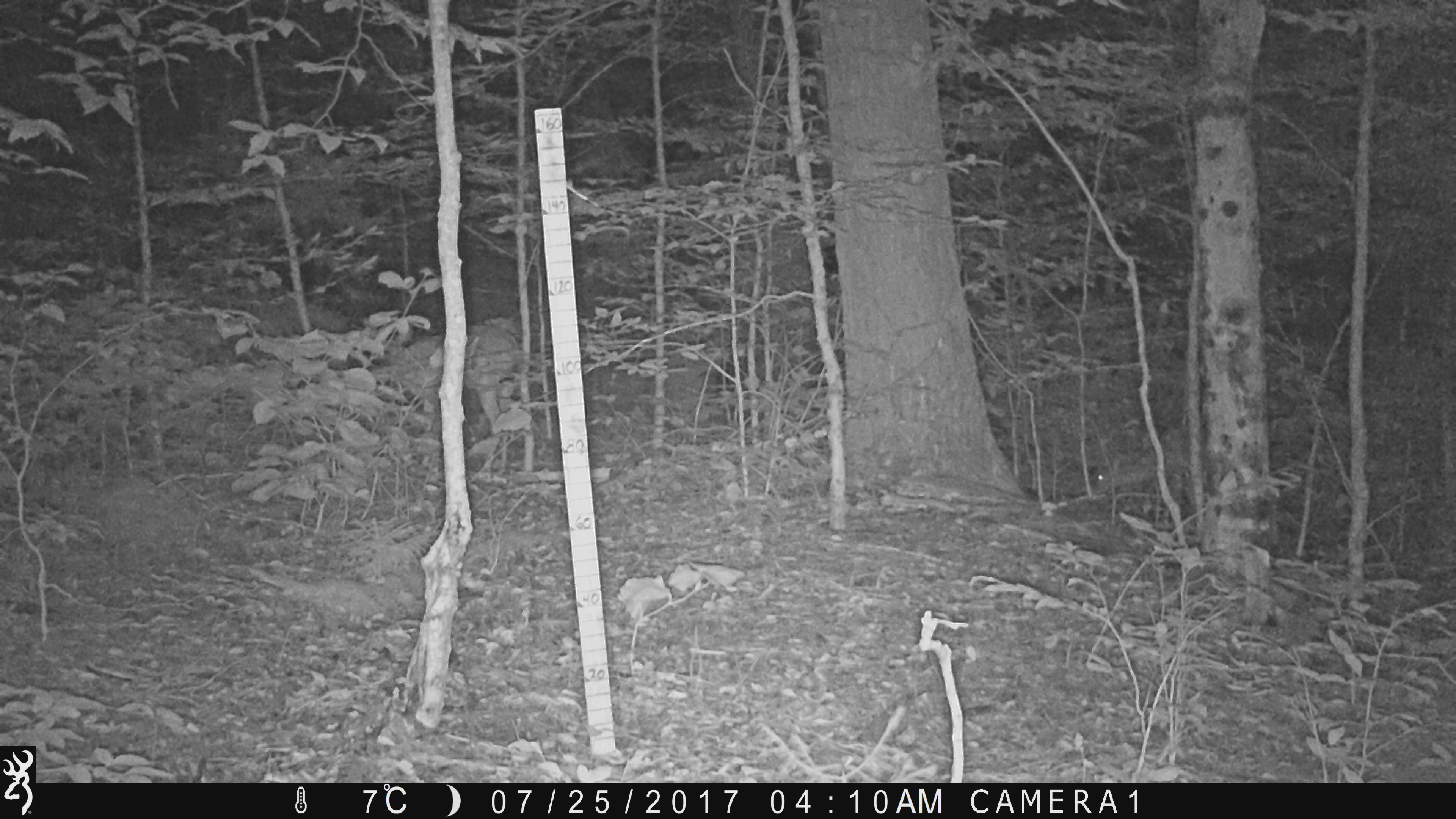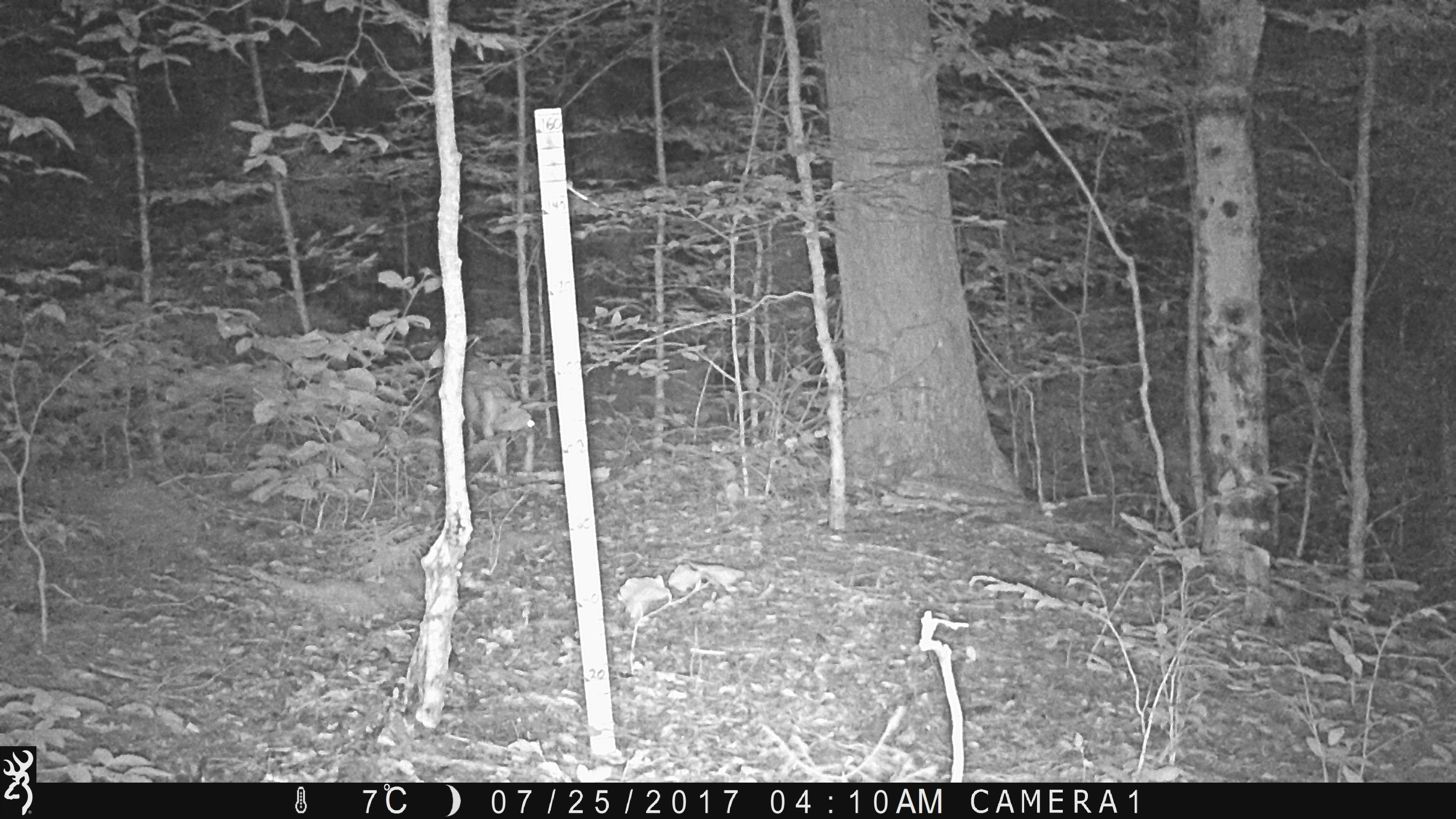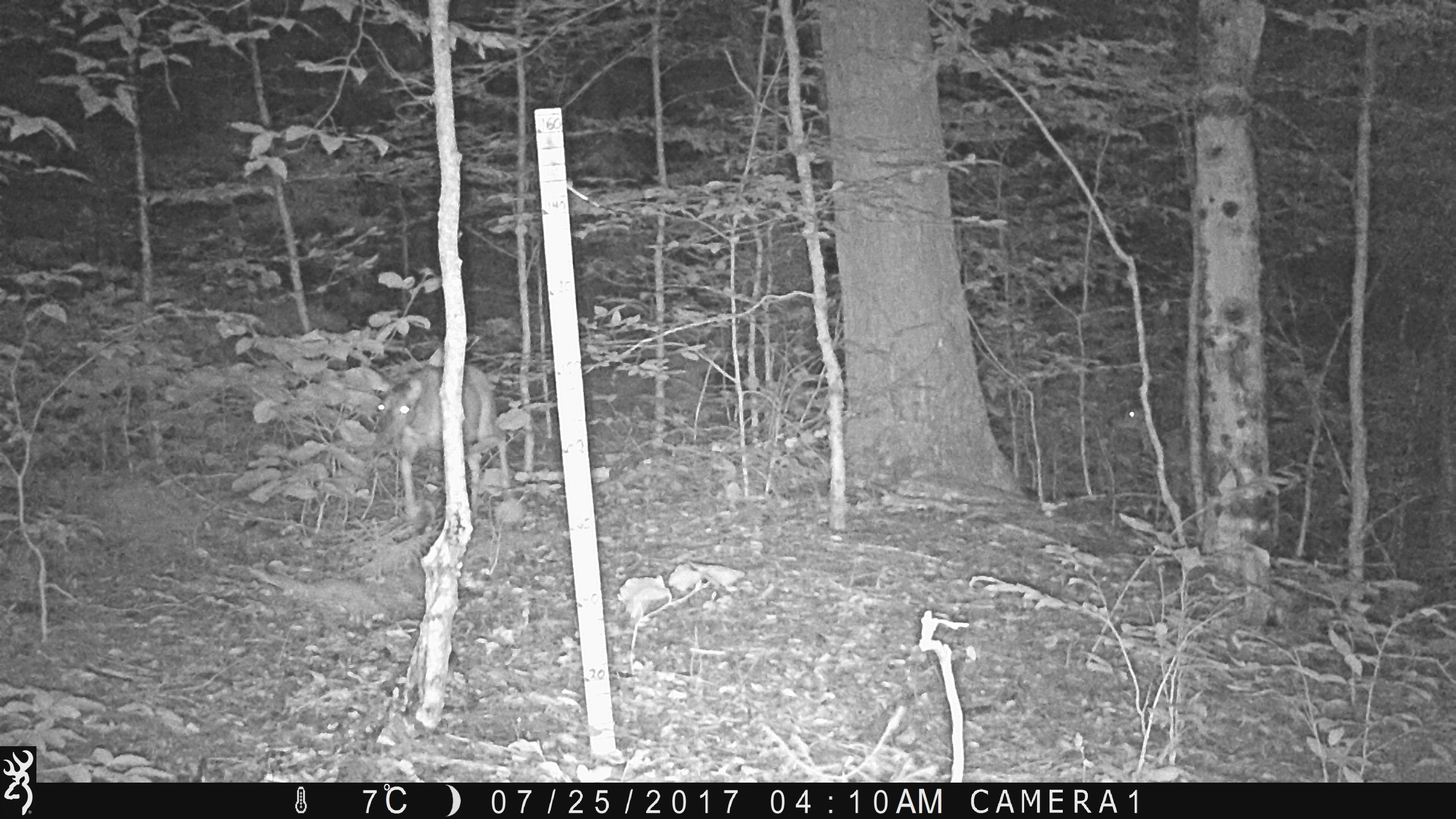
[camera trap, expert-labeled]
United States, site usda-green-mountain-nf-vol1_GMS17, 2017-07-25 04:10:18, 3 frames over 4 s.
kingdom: Animalia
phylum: Chordata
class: Mammalia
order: Artiodactyla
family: Cervidae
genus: Odocoileus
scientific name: Odocoileus virginianus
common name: white-tailed deer